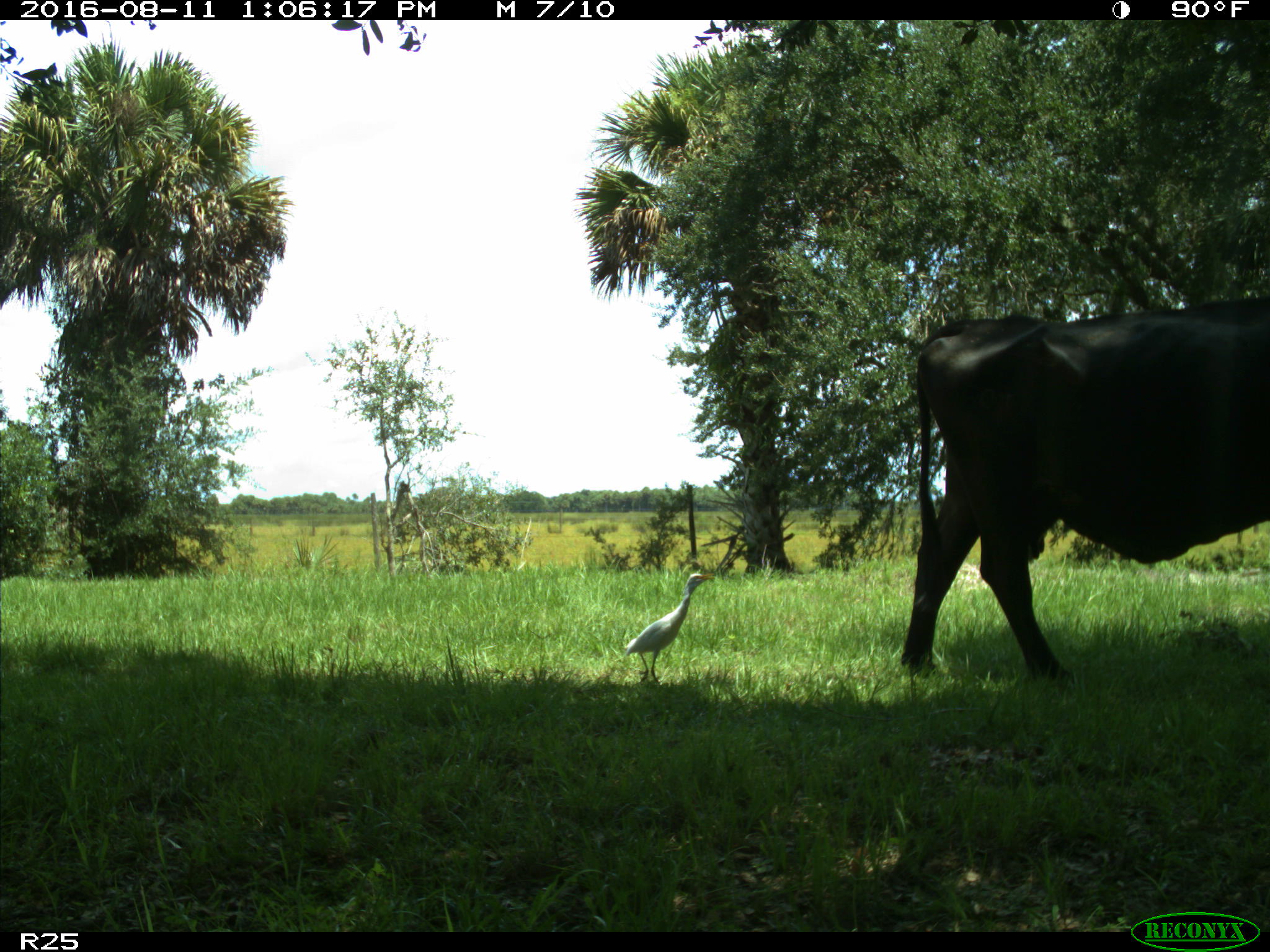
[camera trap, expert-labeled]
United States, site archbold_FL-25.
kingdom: Animalia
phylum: Chordata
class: Mammalia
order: Artiodactyla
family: Bovidae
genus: Bos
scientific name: Bos taurus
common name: domestic cow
Bos taurus (domestic cow).